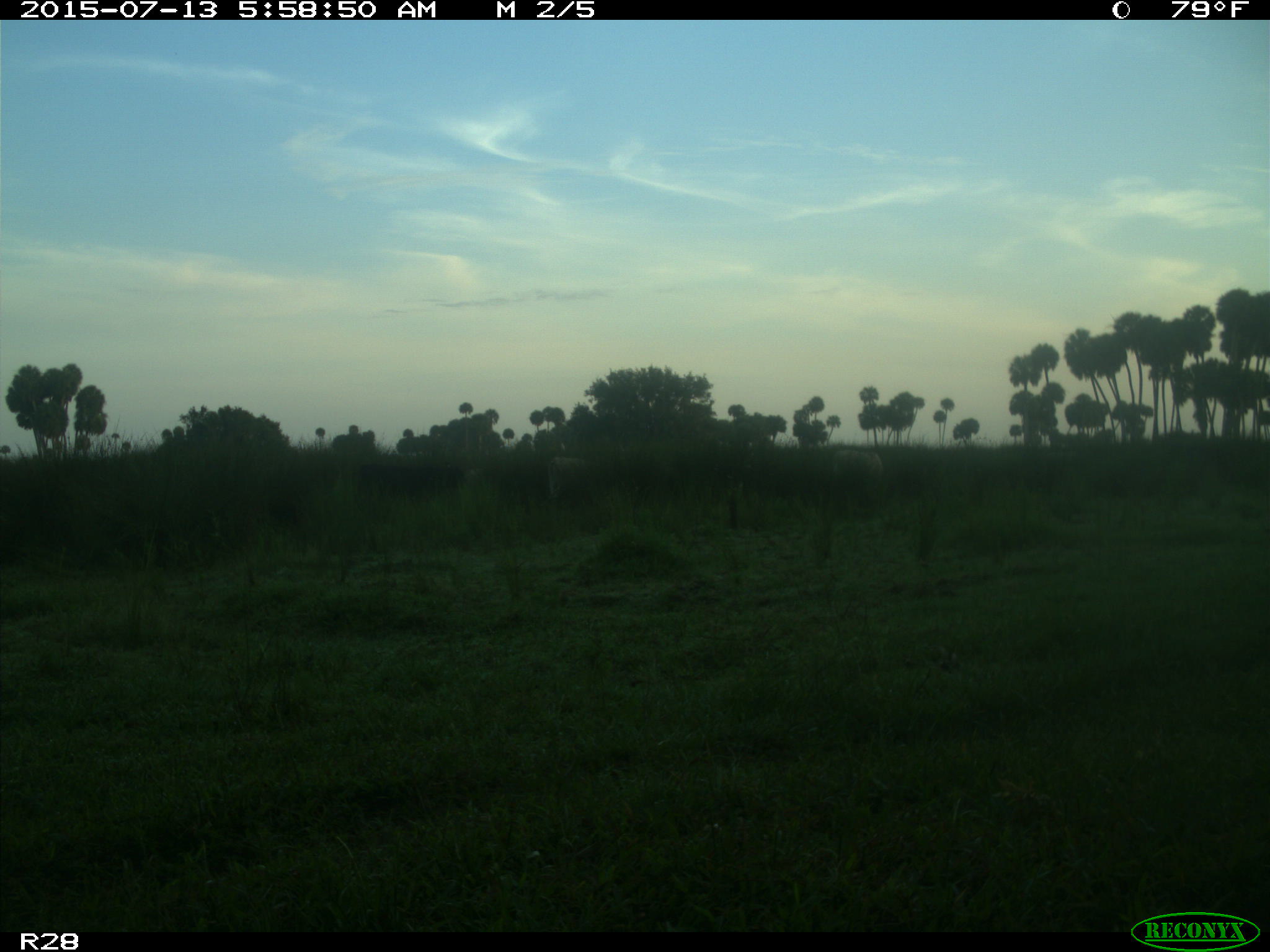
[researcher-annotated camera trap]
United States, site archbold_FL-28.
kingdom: Animalia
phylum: Chordata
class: Mammalia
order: Artiodactyla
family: Bovidae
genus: Bos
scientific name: Bos taurus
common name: domestic cow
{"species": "Bos taurus (domestic cow)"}